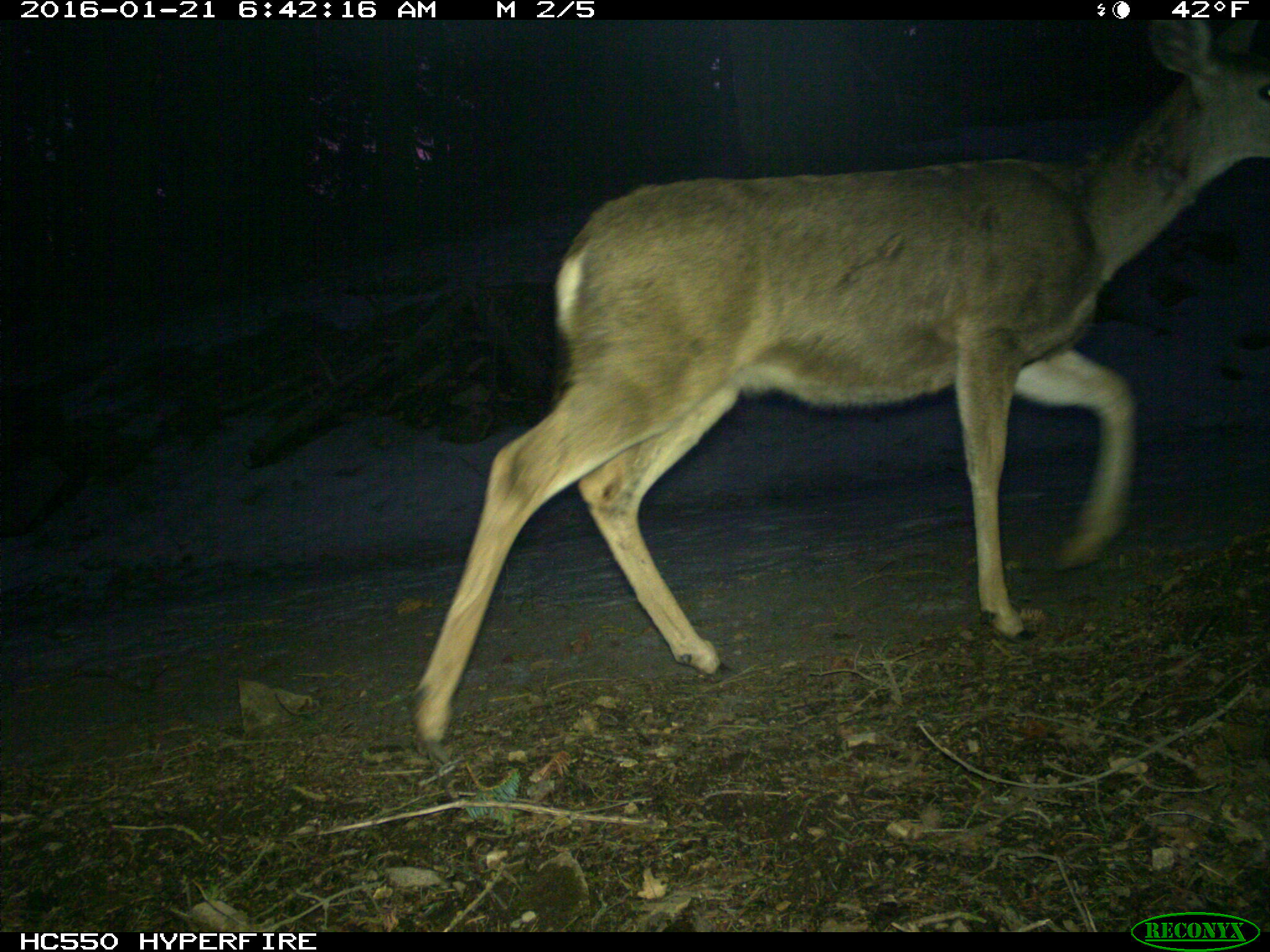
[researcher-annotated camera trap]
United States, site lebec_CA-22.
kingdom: Animalia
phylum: Chordata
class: Mammalia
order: Artiodactyla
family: Cervidae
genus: Odocoileus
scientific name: Odocoileus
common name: deer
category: unidentified deer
Unidentified deer (deer) (Odocoileus).